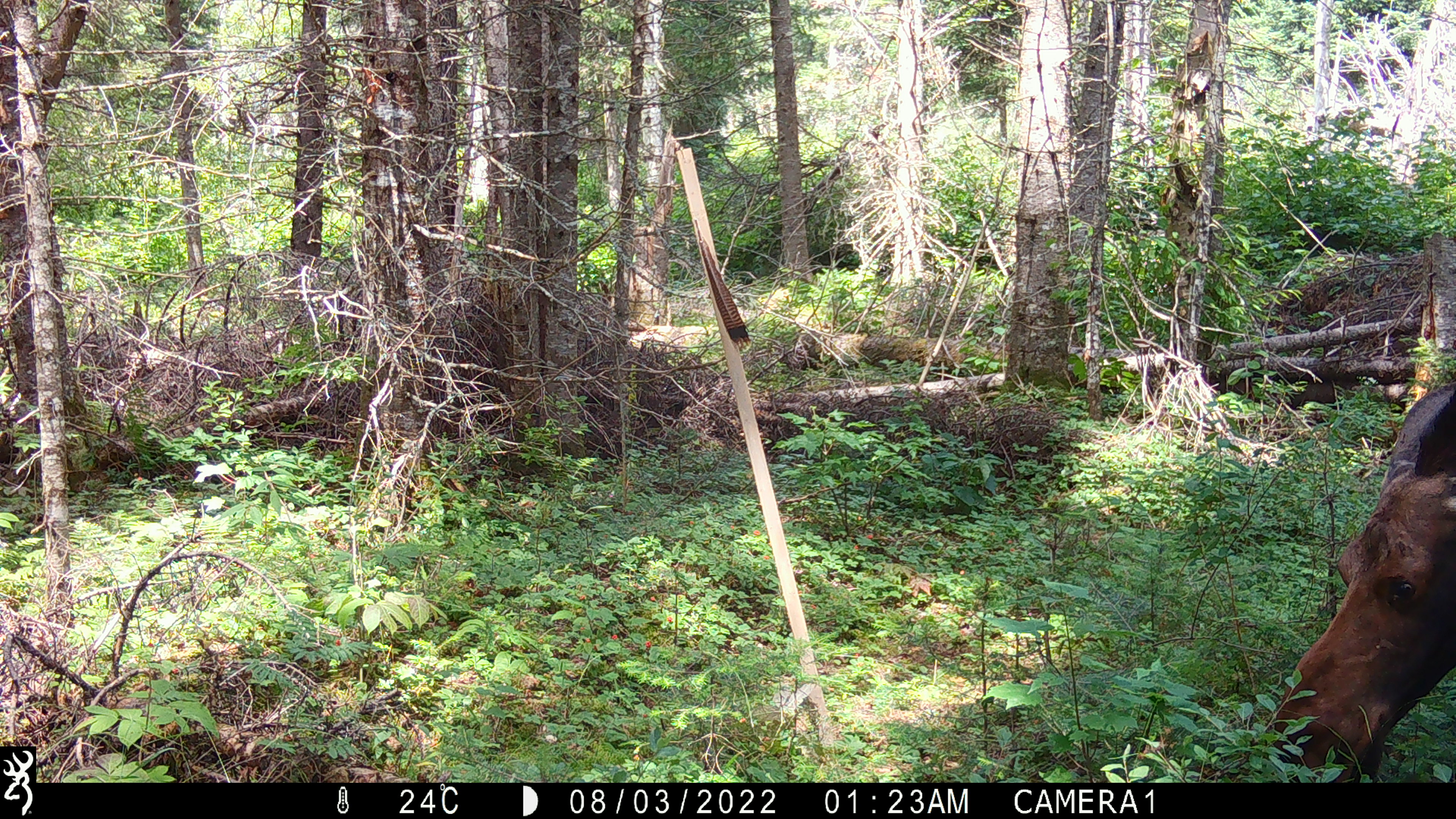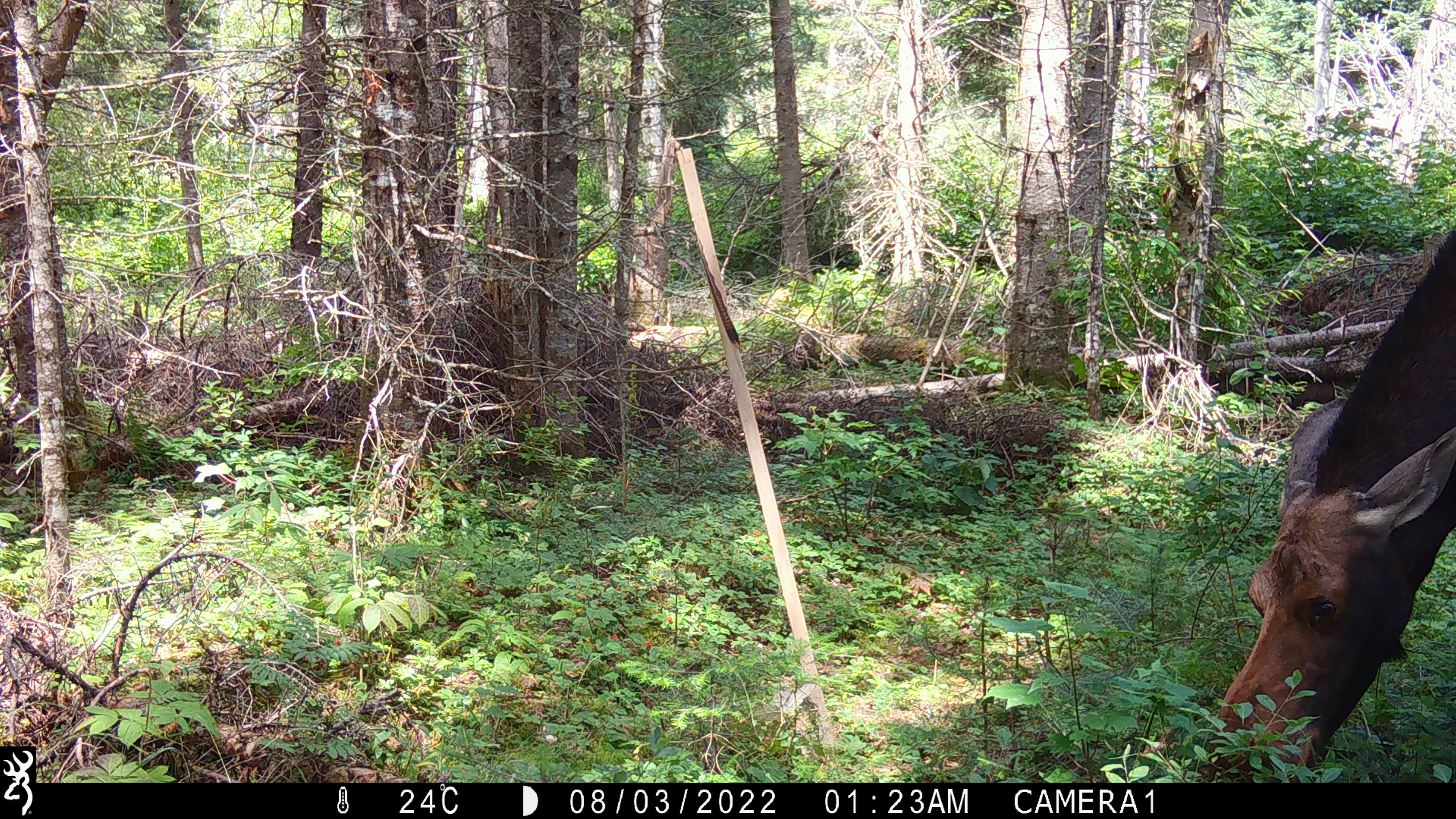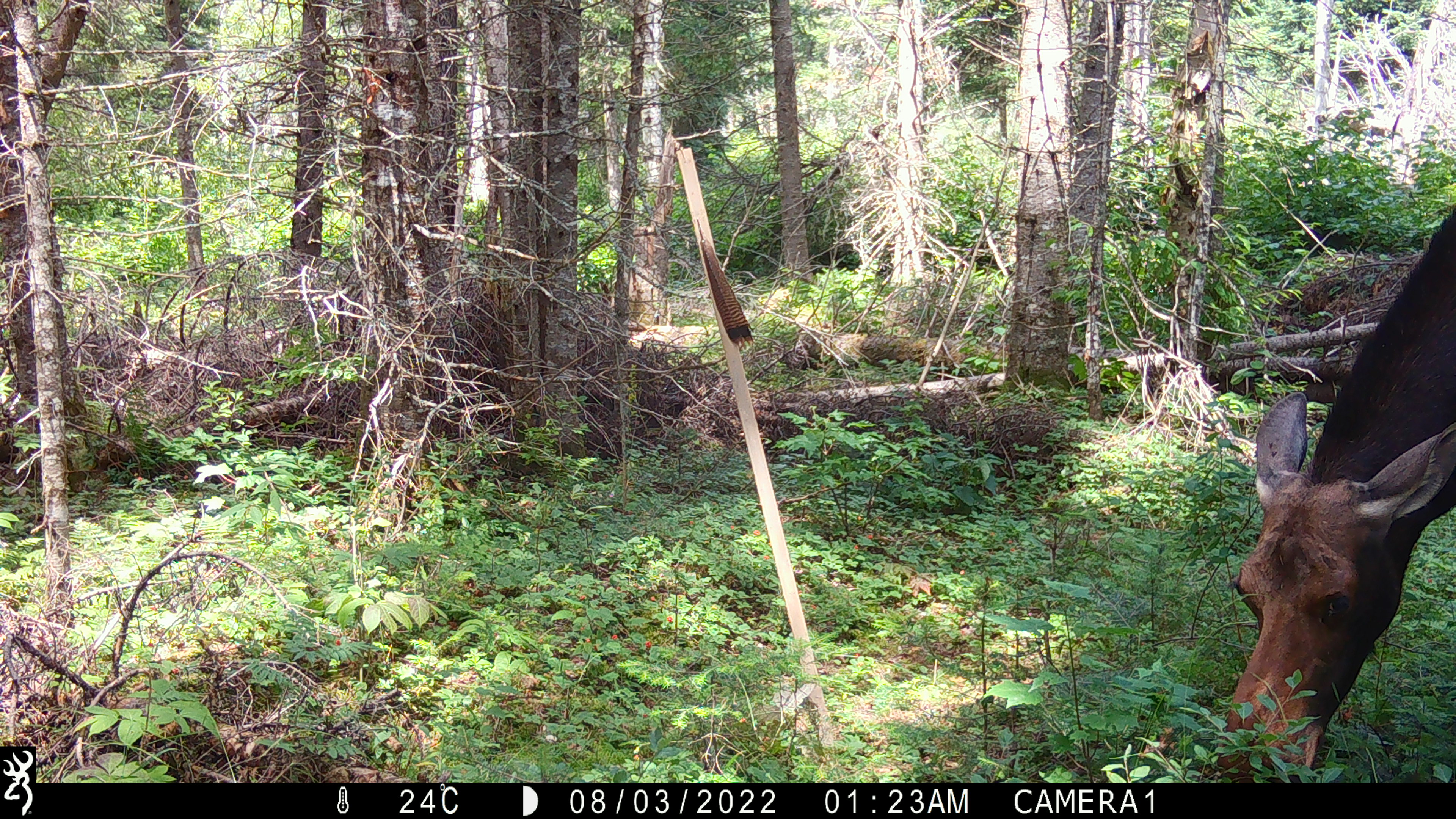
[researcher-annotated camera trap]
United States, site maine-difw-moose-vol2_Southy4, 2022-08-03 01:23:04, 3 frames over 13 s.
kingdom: Animalia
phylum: Chordata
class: Mammalia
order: Artiodactyla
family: Cervidae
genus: Alces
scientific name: Alces alces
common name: moose